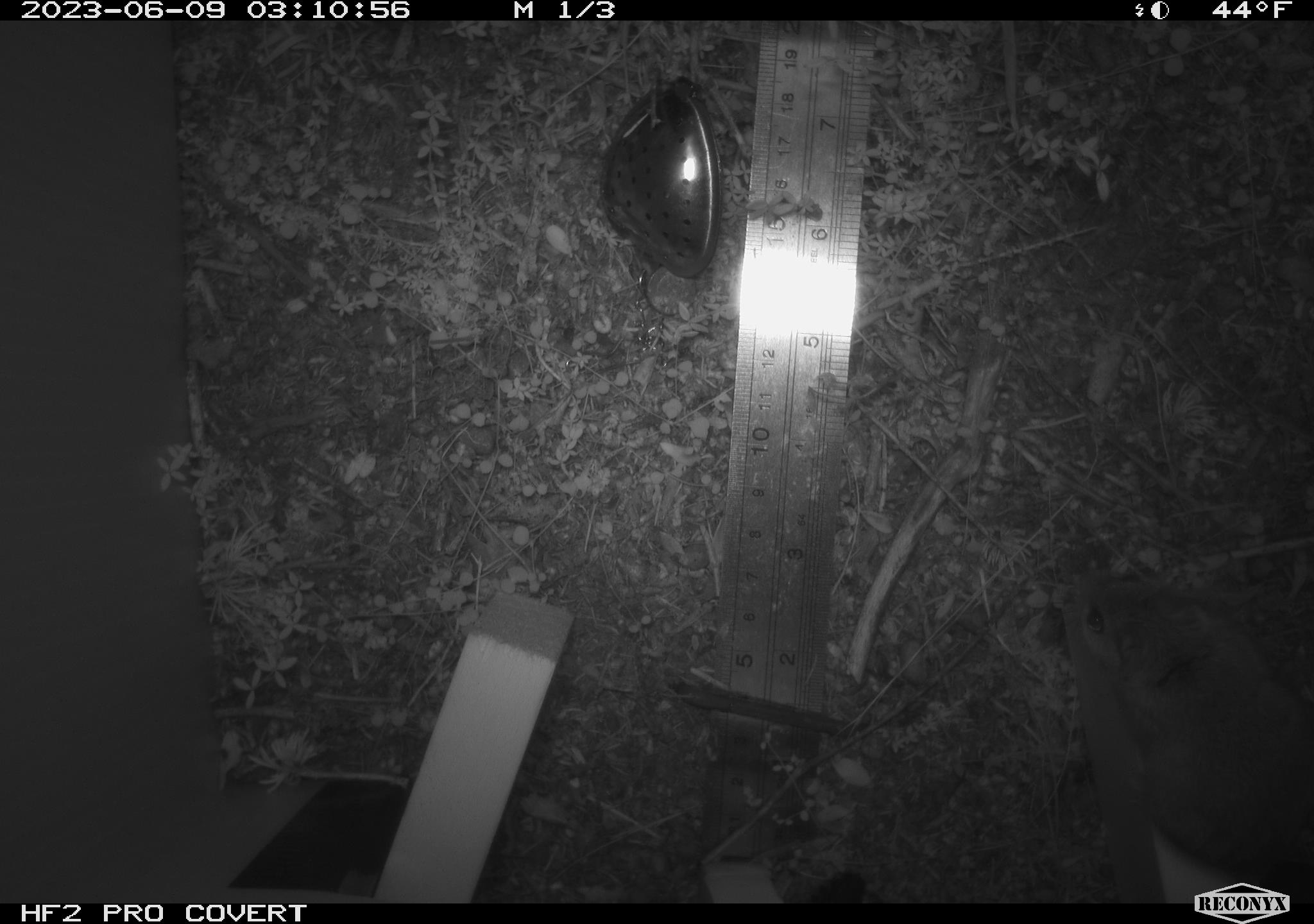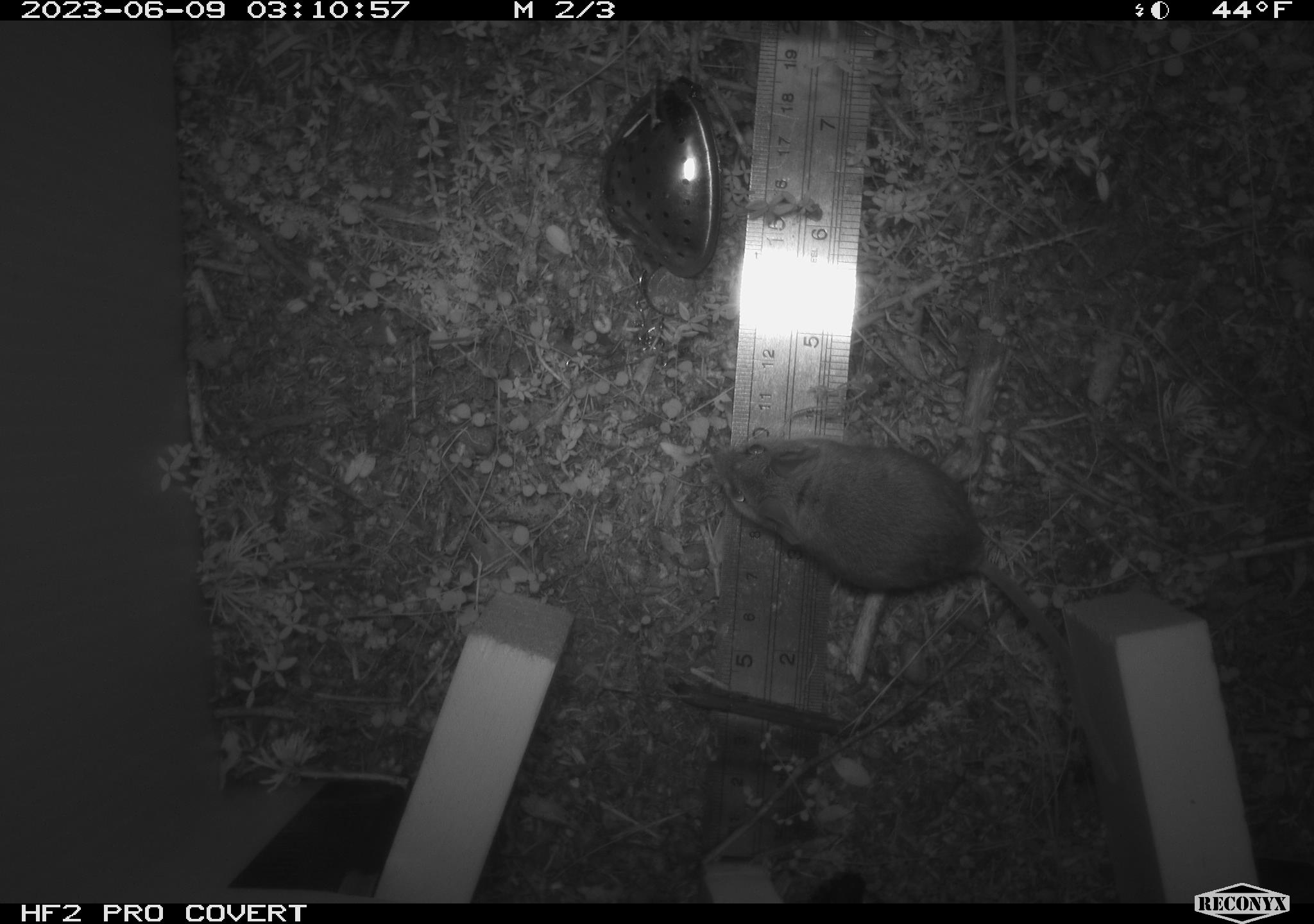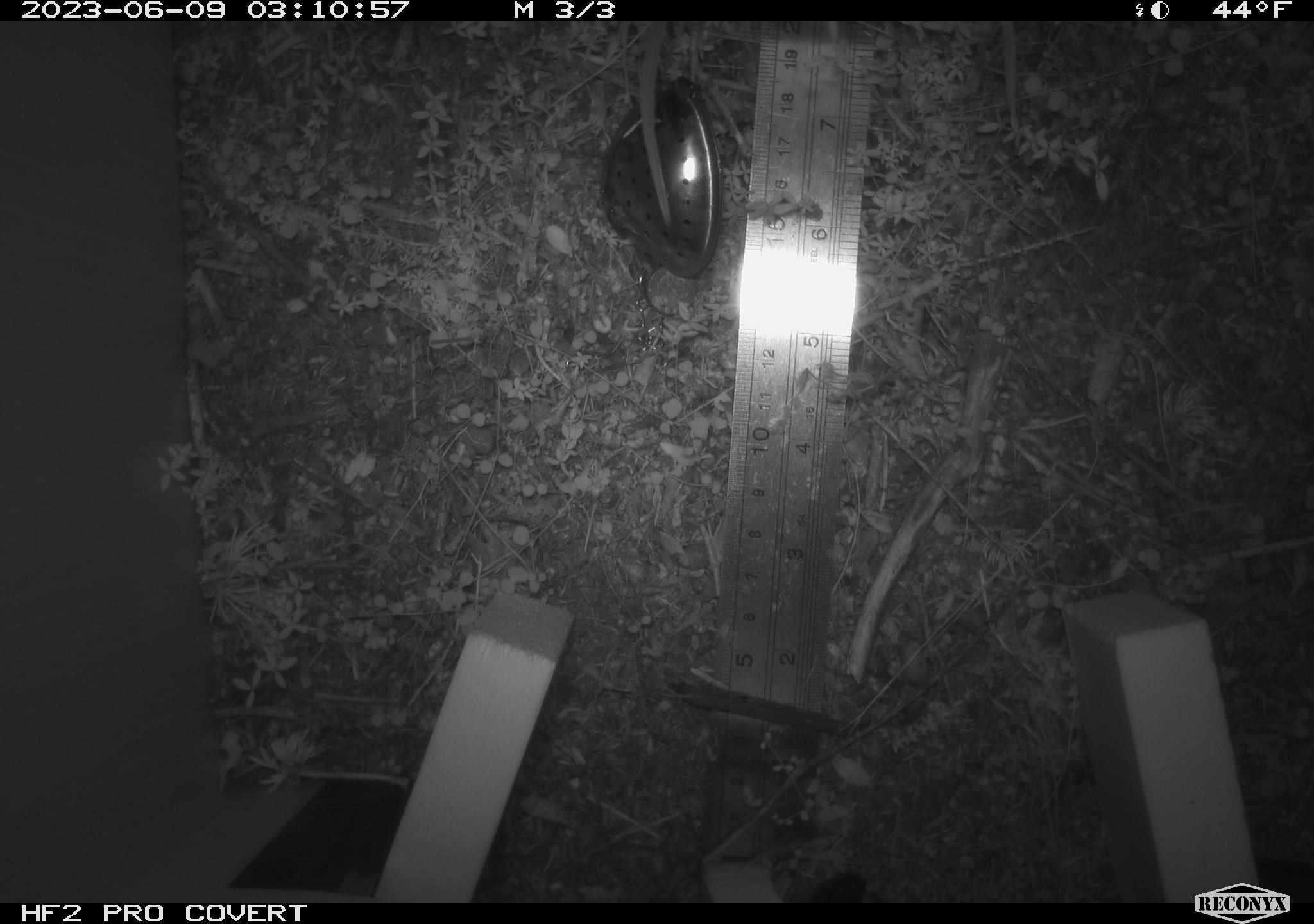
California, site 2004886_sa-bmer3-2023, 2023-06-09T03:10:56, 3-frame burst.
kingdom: Animalia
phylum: Chordata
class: Mammalia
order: Rodentia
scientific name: Rodentia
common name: mouse species